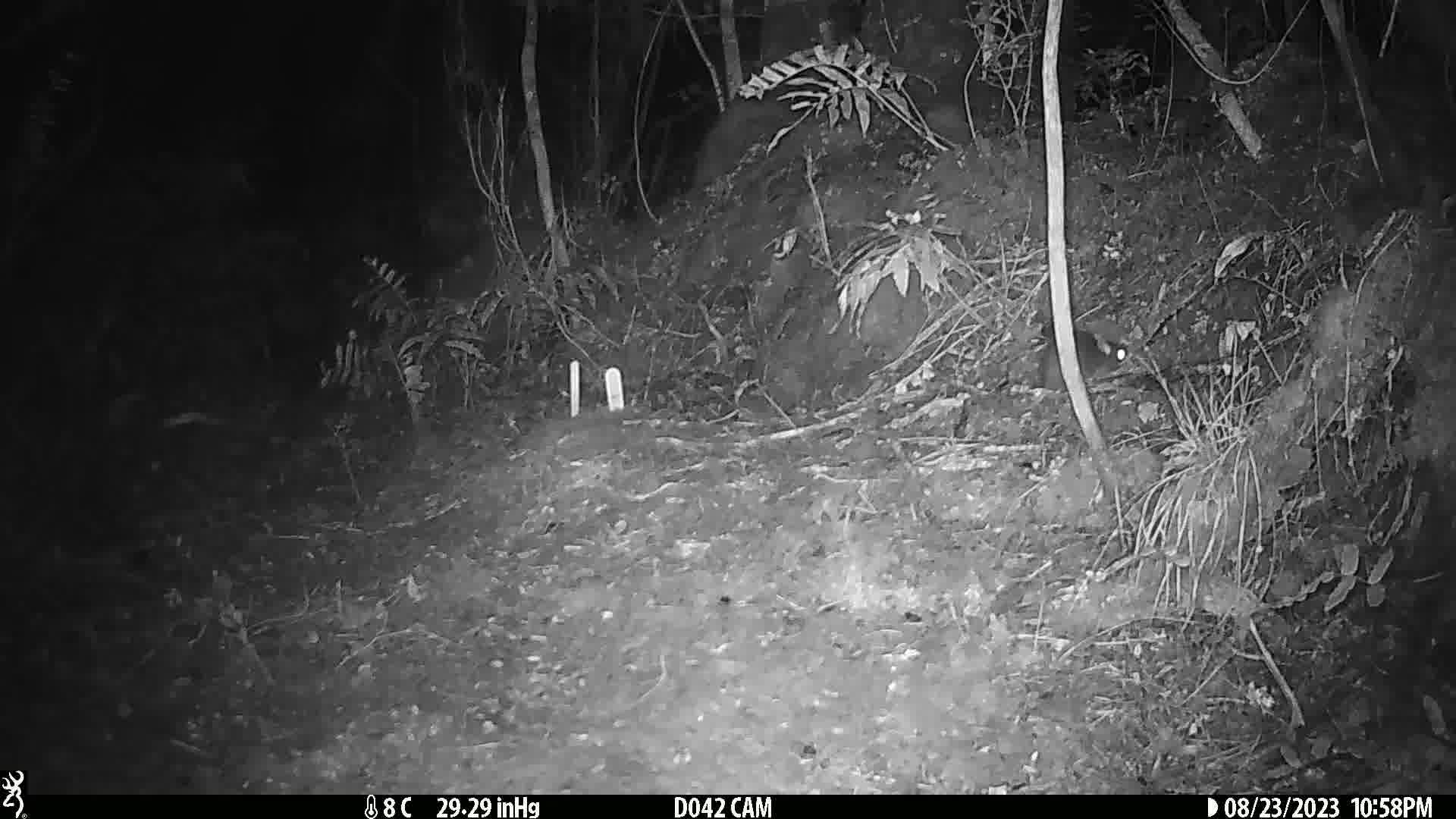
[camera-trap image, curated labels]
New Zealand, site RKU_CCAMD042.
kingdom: Animalia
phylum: Chordata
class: Mammalia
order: Rodentia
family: Muridae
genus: Rattus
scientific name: Rattus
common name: rat